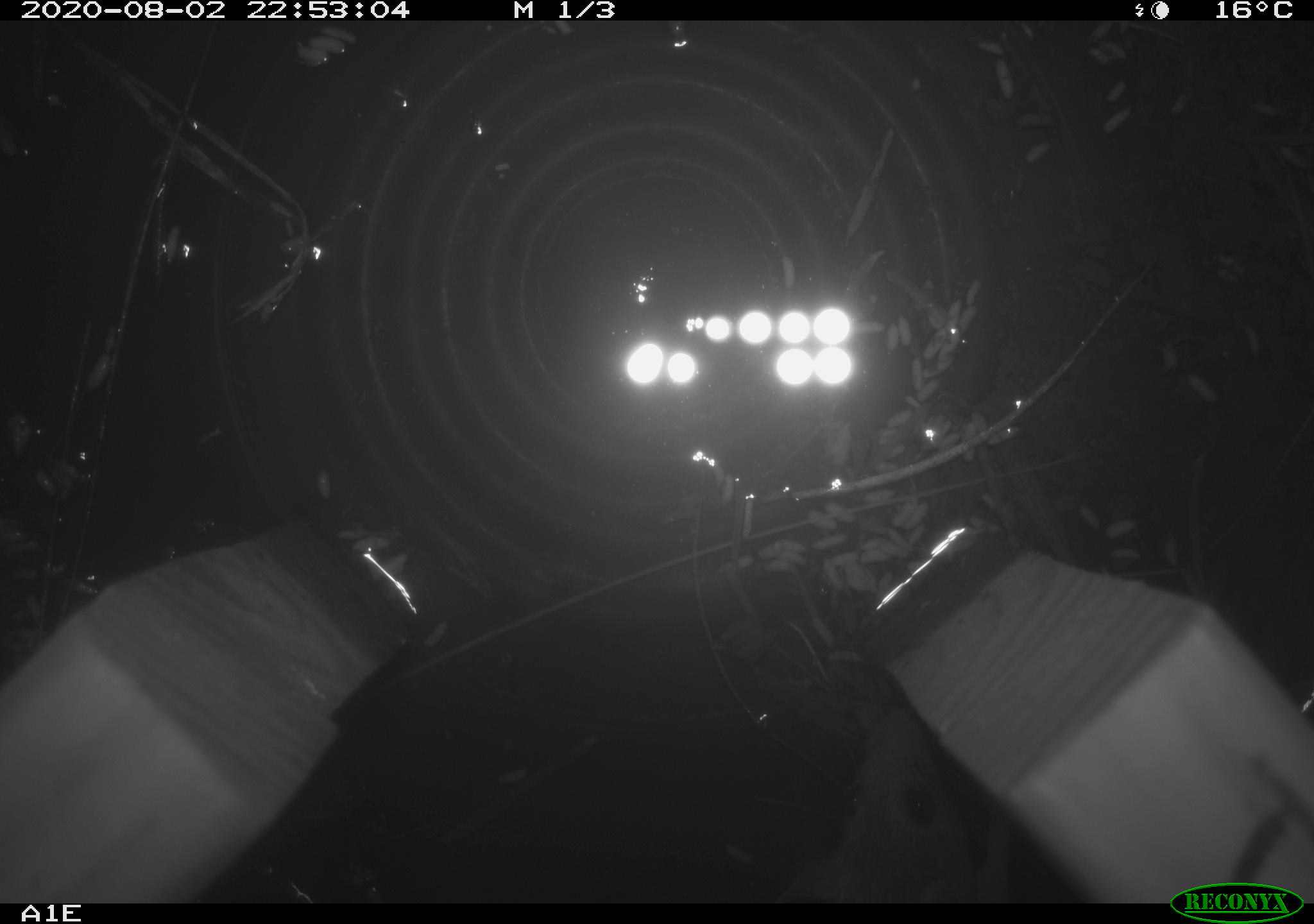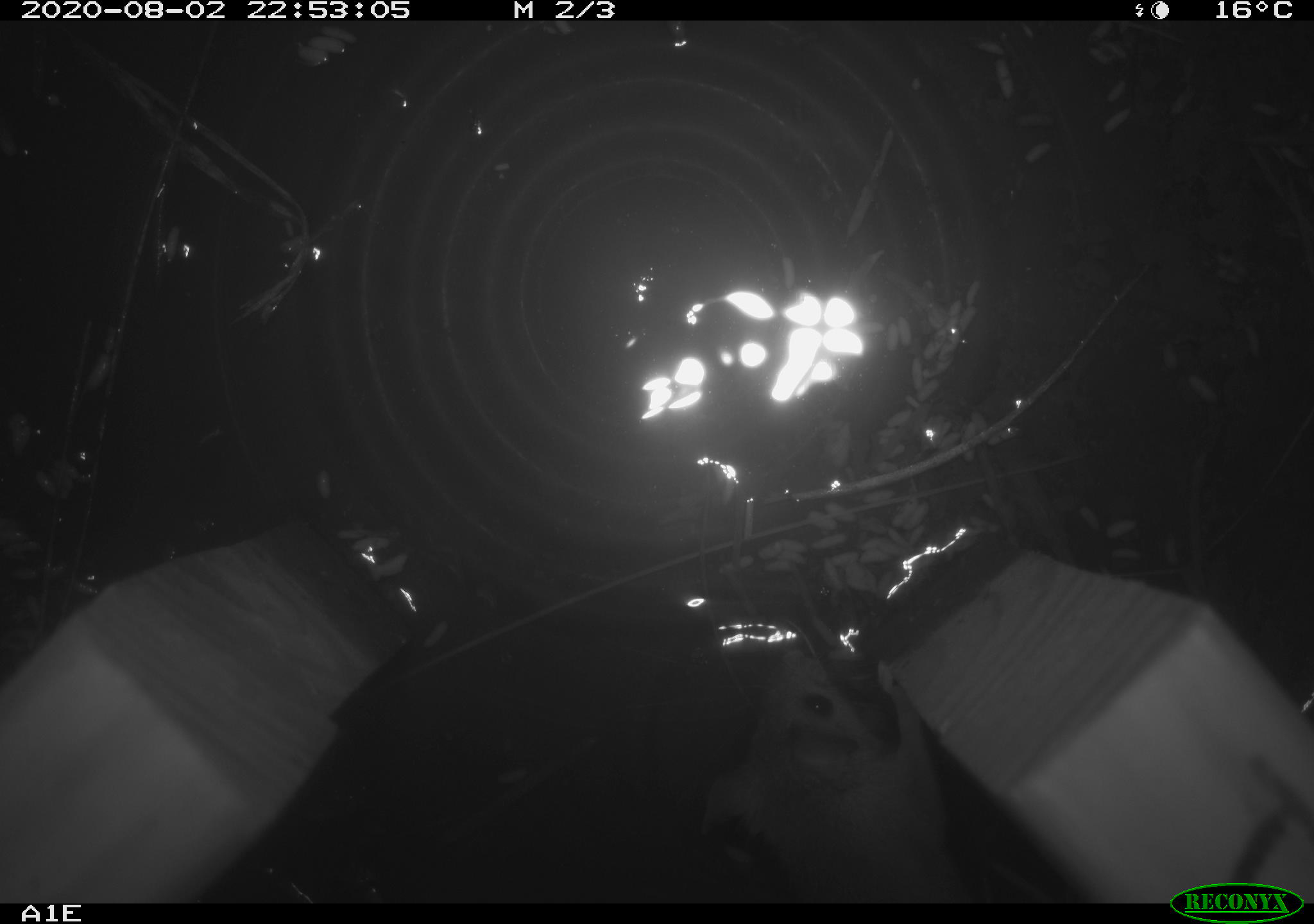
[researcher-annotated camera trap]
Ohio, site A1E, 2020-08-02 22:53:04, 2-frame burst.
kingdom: Animalia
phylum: Chordata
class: Mammalia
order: Rodentia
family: Cricetidae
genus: Peromyscus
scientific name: Peromyscus leucopus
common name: white-footed mouse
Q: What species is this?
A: White-footed mouse (Peromyscus leucopus).